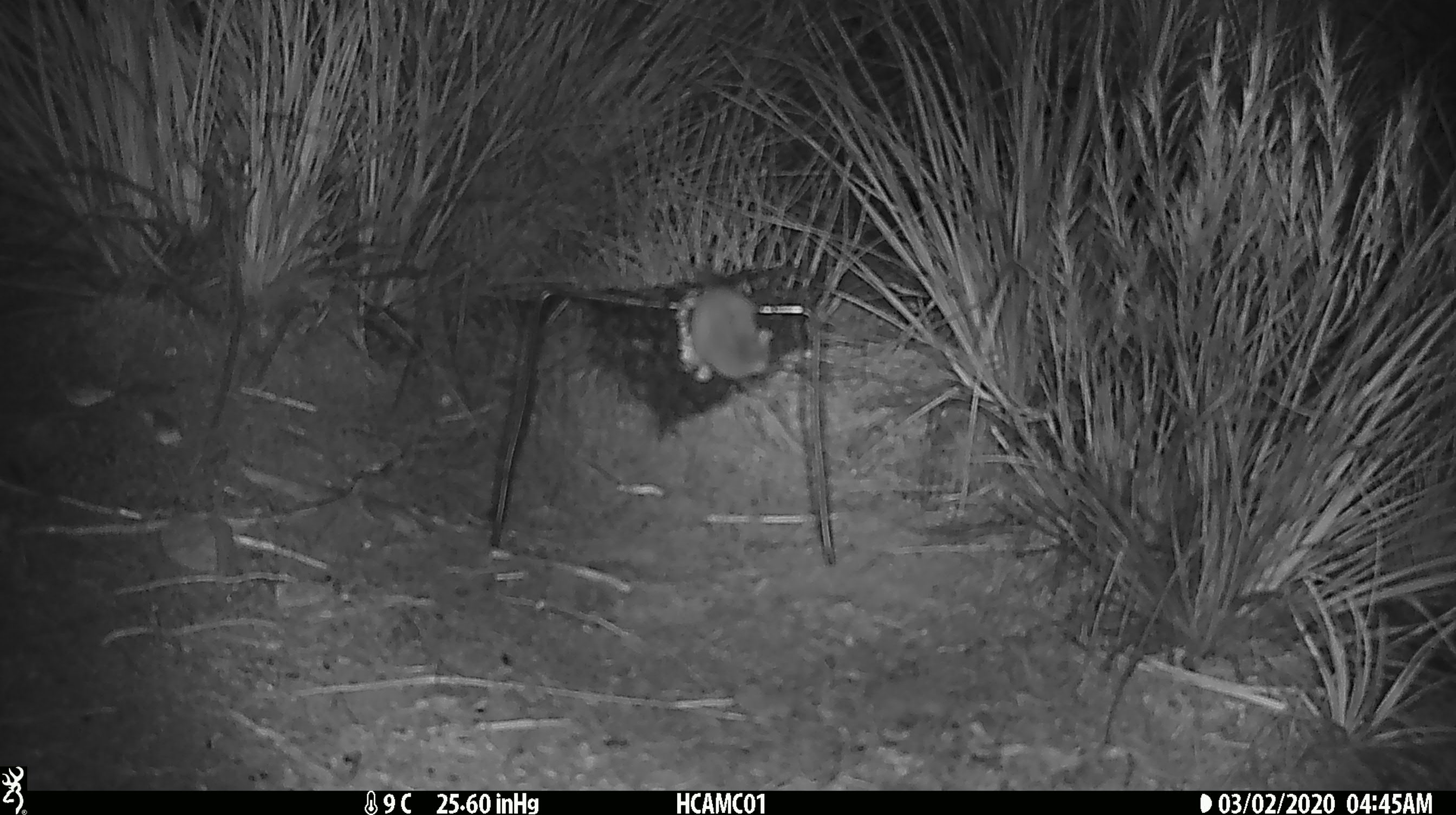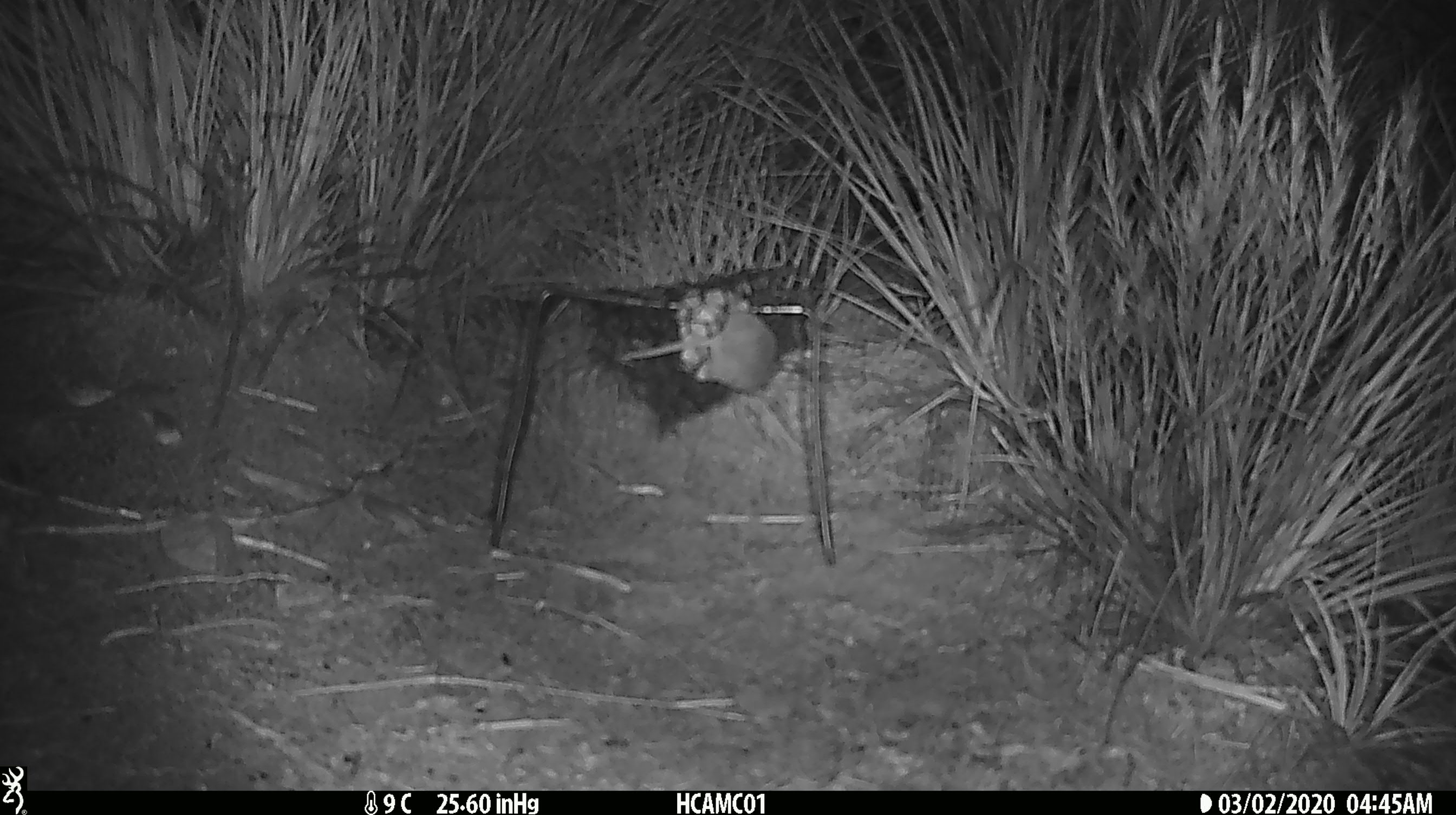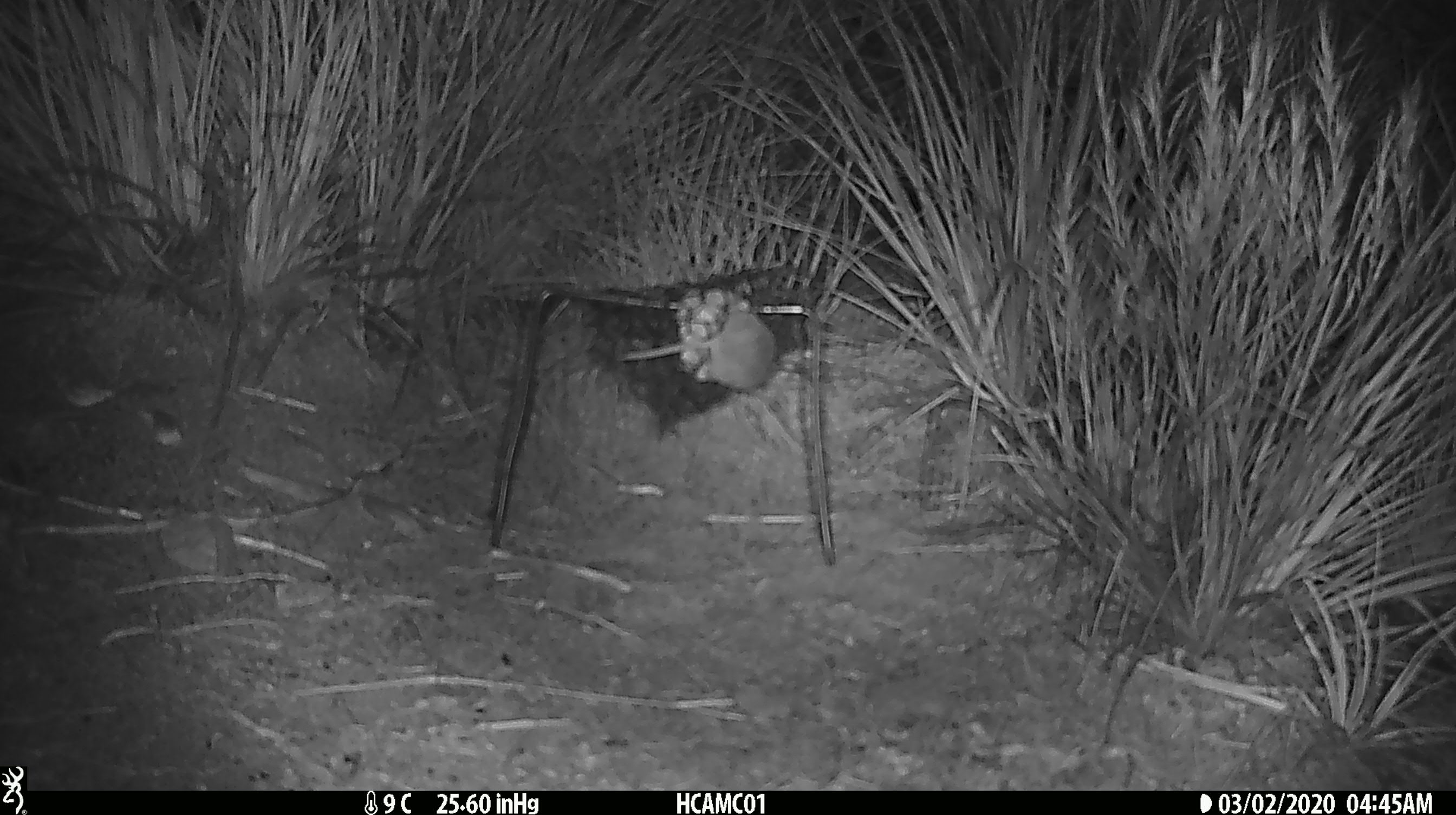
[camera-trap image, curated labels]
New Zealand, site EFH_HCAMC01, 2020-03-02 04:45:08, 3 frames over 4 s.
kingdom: Animalia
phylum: Chordata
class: Mammalia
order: Rodentia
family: Muridae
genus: Mus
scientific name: Mus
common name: mouse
Mouse (Mus).